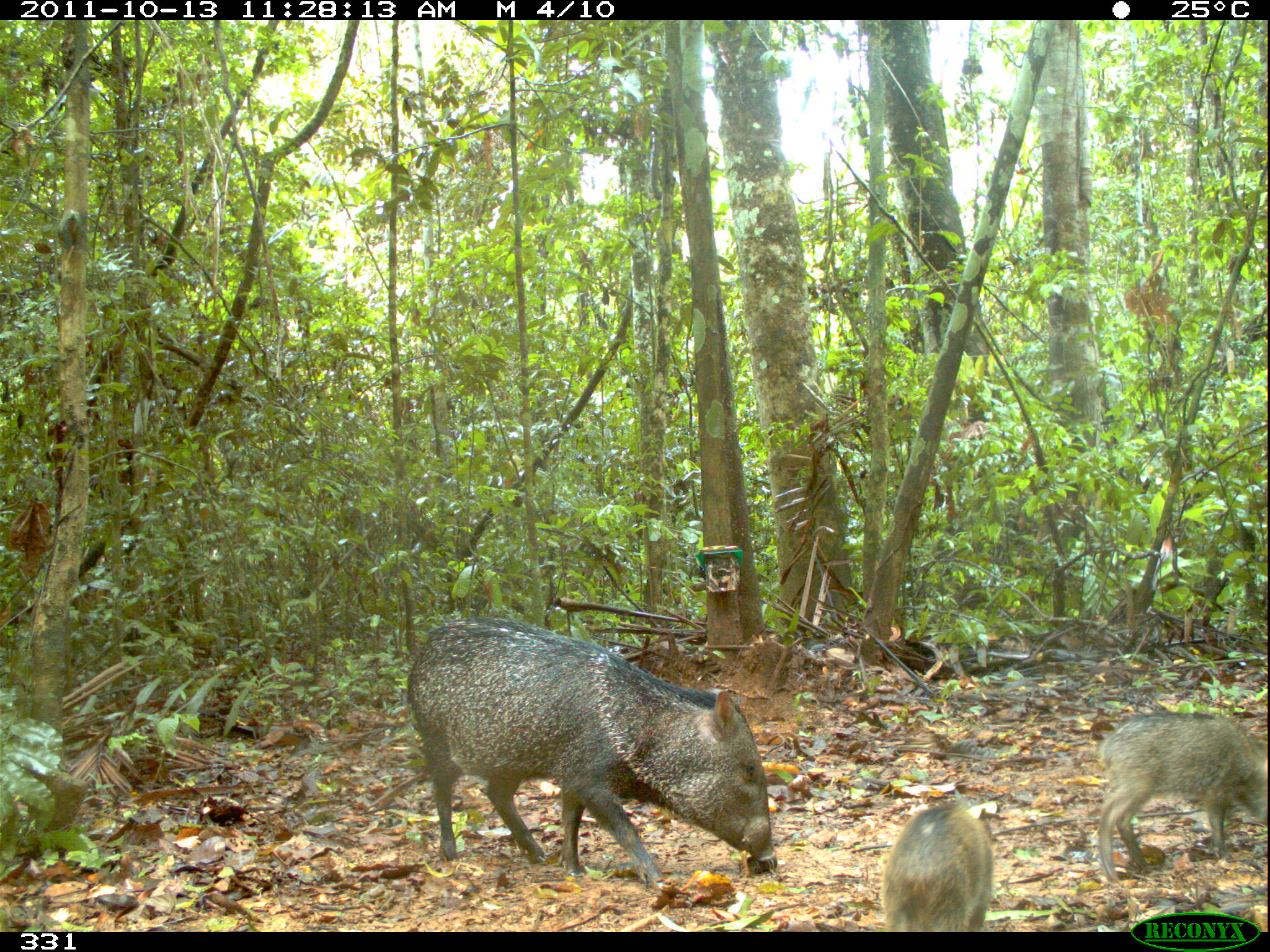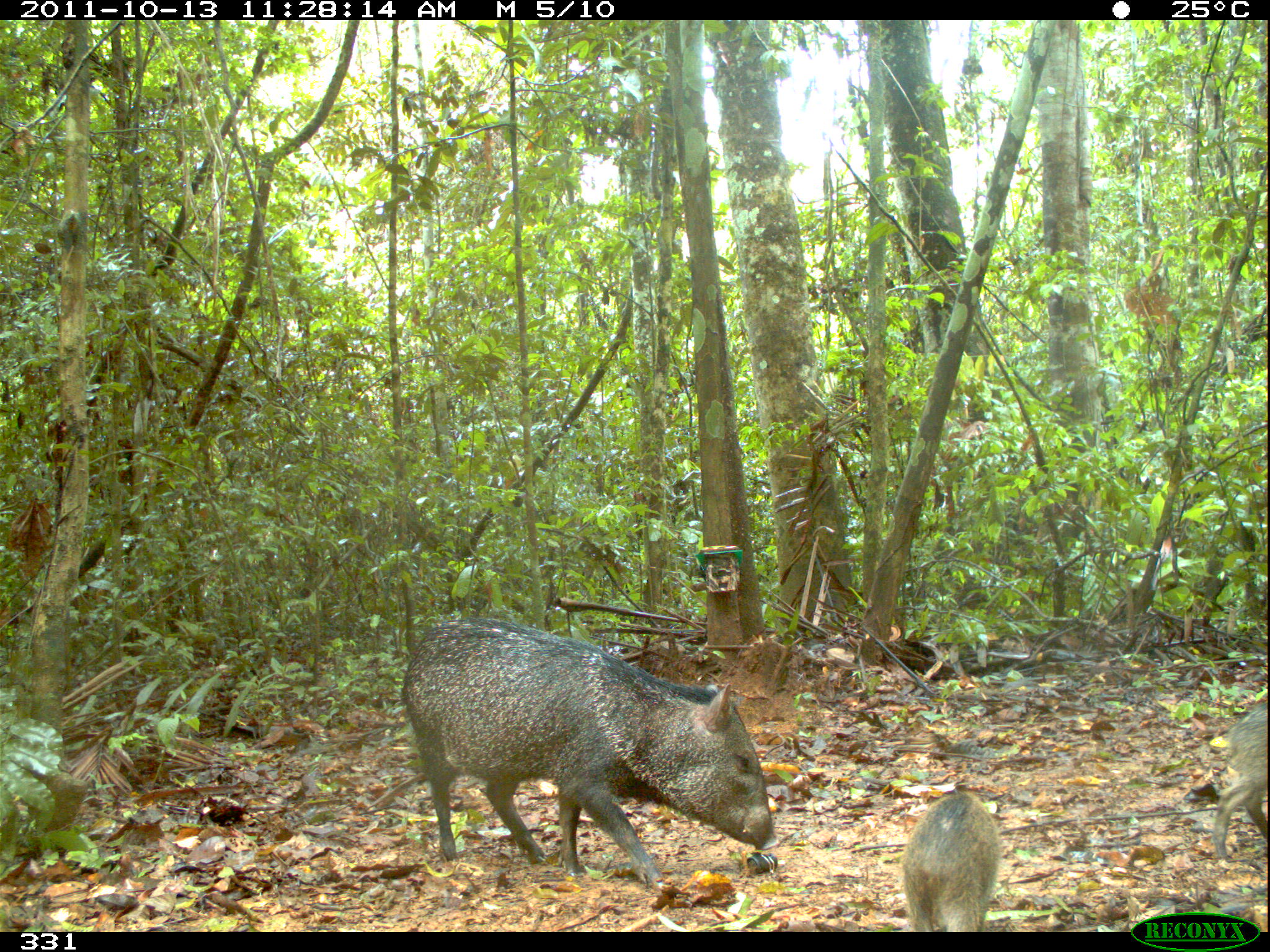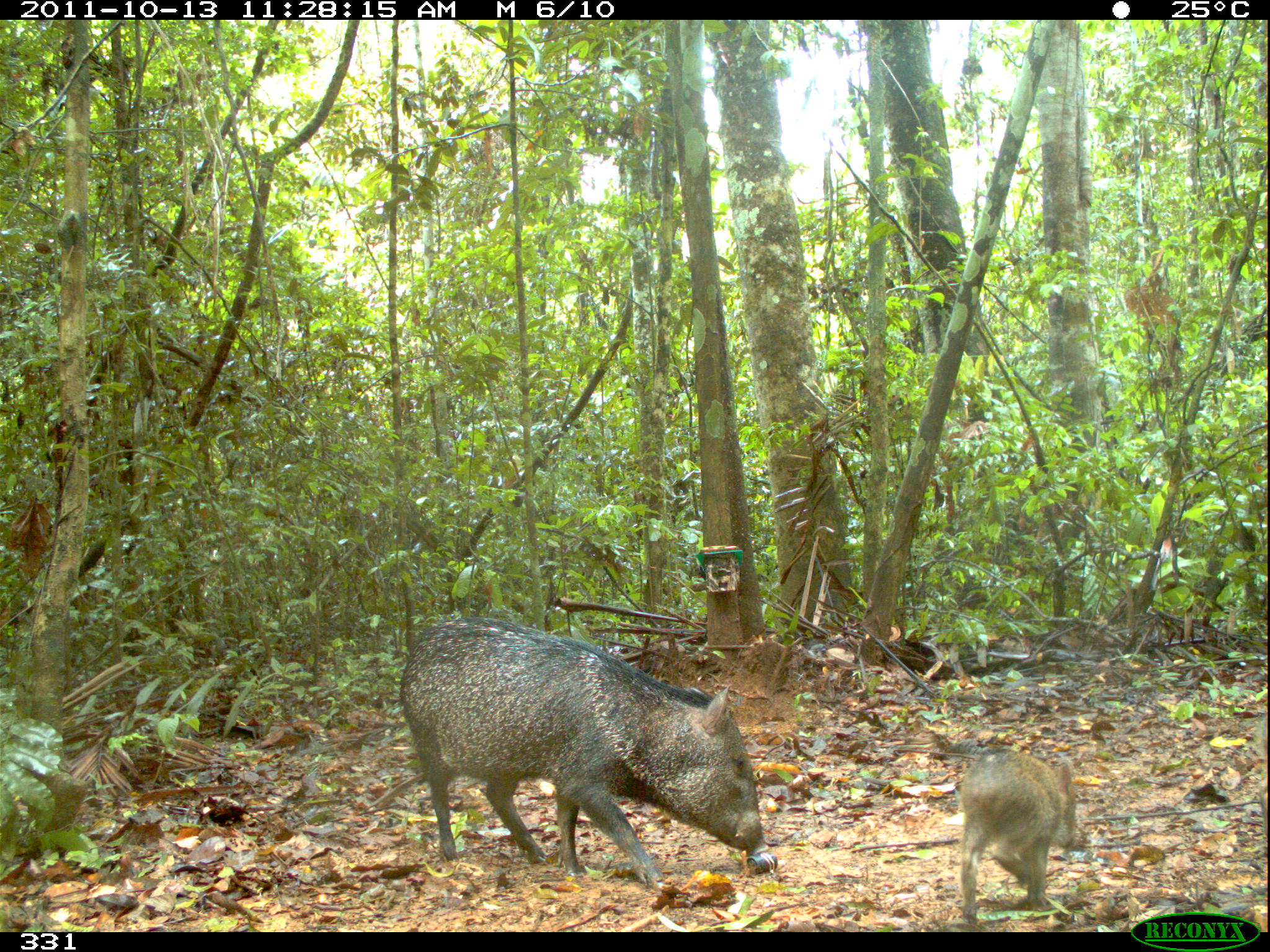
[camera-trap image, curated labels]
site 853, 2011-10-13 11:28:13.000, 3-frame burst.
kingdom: Animalia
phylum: Chordata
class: Mammalia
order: Artiodactyla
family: Tayassuidae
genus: Pecari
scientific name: Pecari tajacu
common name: collared peccary